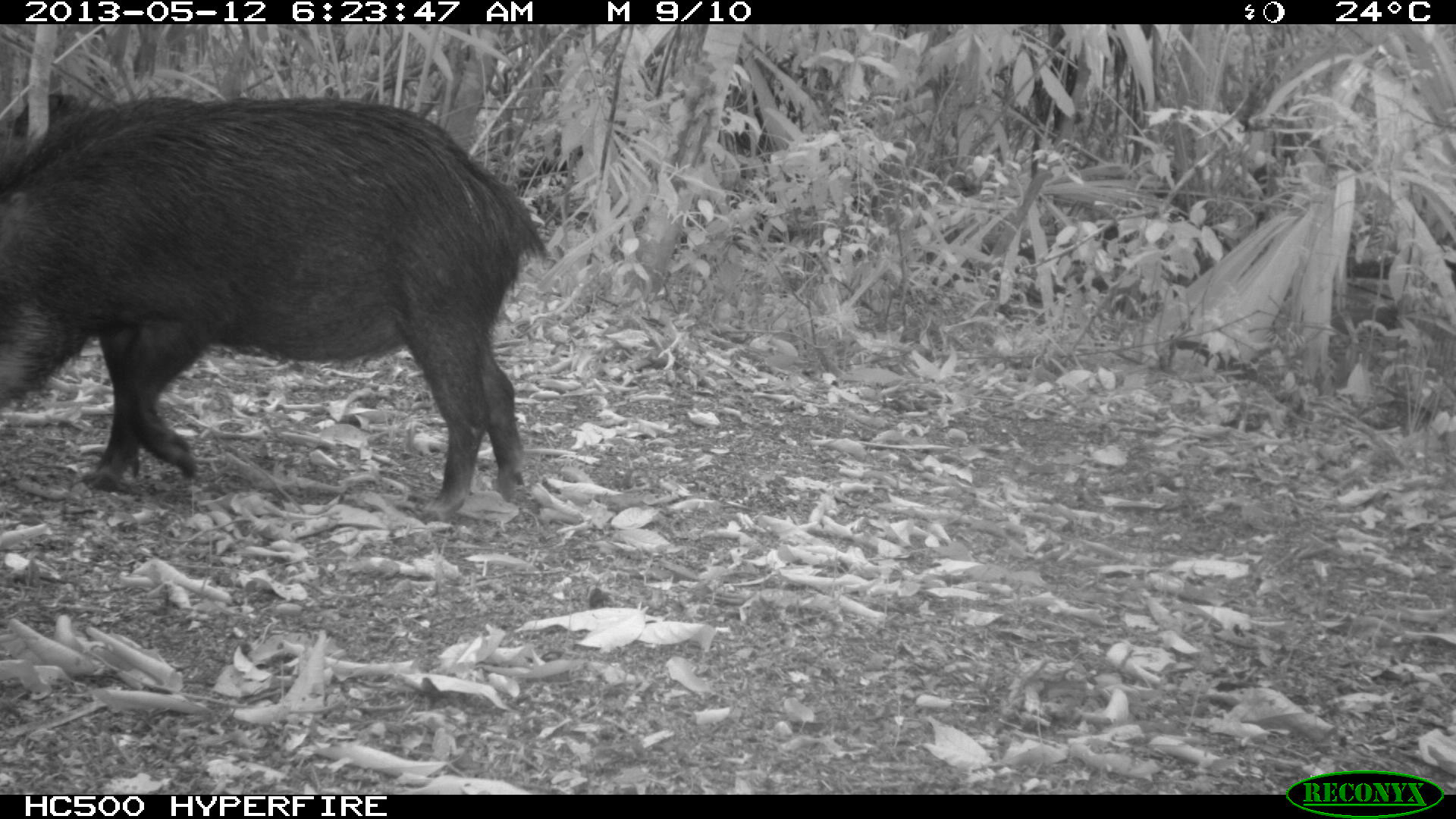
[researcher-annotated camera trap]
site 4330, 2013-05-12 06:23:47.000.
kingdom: Animalia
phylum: Chordata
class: Mammalia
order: Artiodactyla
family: Tayassuidae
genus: Tayassu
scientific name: Tayassu pecari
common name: white-lipped peccary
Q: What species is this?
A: Tayassu pecari (white-lipped peccary).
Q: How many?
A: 5.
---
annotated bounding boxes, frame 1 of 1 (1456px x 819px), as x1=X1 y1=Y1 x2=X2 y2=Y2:
tayassu pecari: x1=0 y1=92 x2=552 y2=521